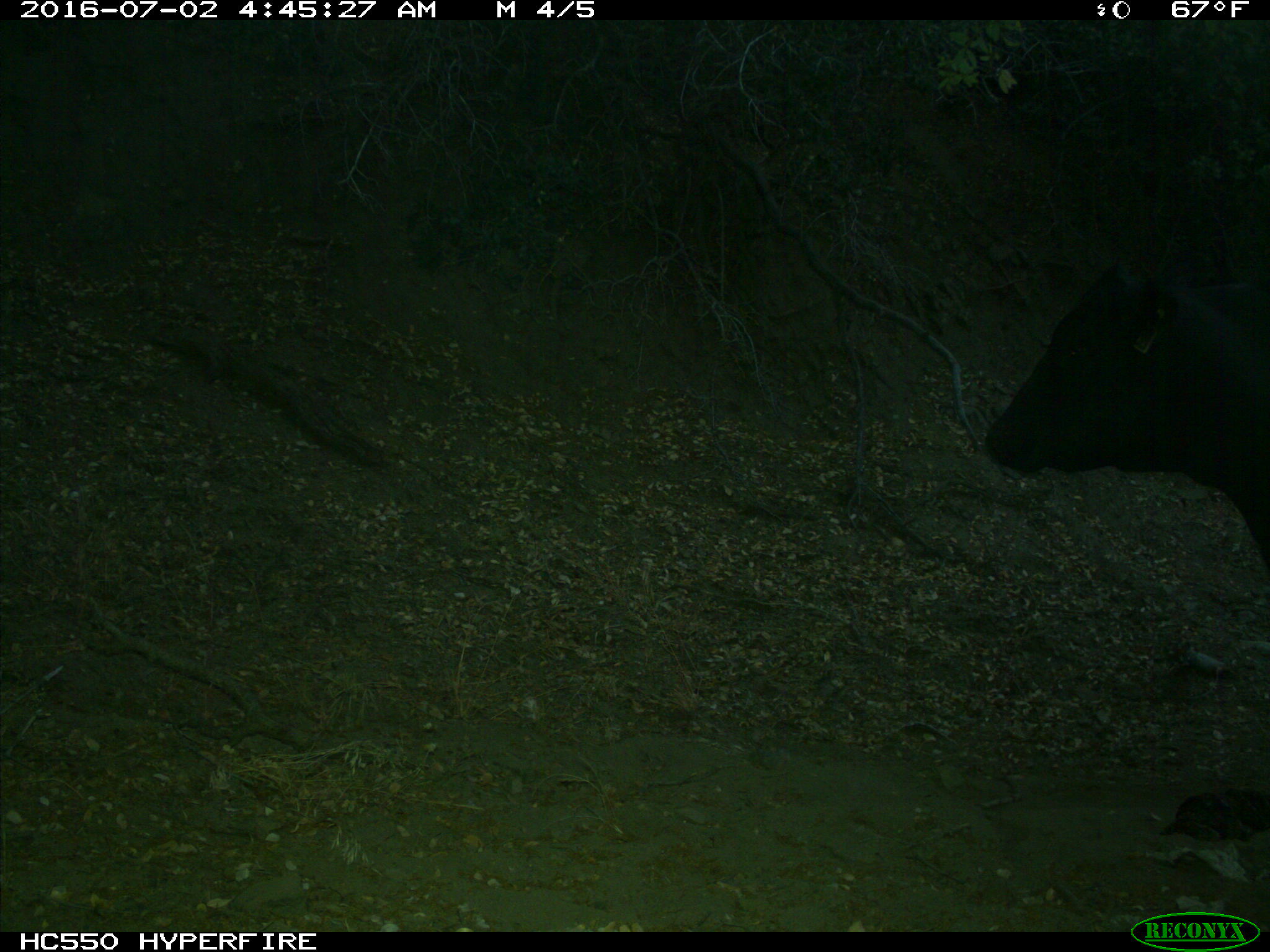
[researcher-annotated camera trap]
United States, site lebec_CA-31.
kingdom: Animalia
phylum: Chordata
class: Mammalia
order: Artiodactyla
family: Bovidae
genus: Bos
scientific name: Bos taurus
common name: domestic cow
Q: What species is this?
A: Bos taurus (domestic cow).